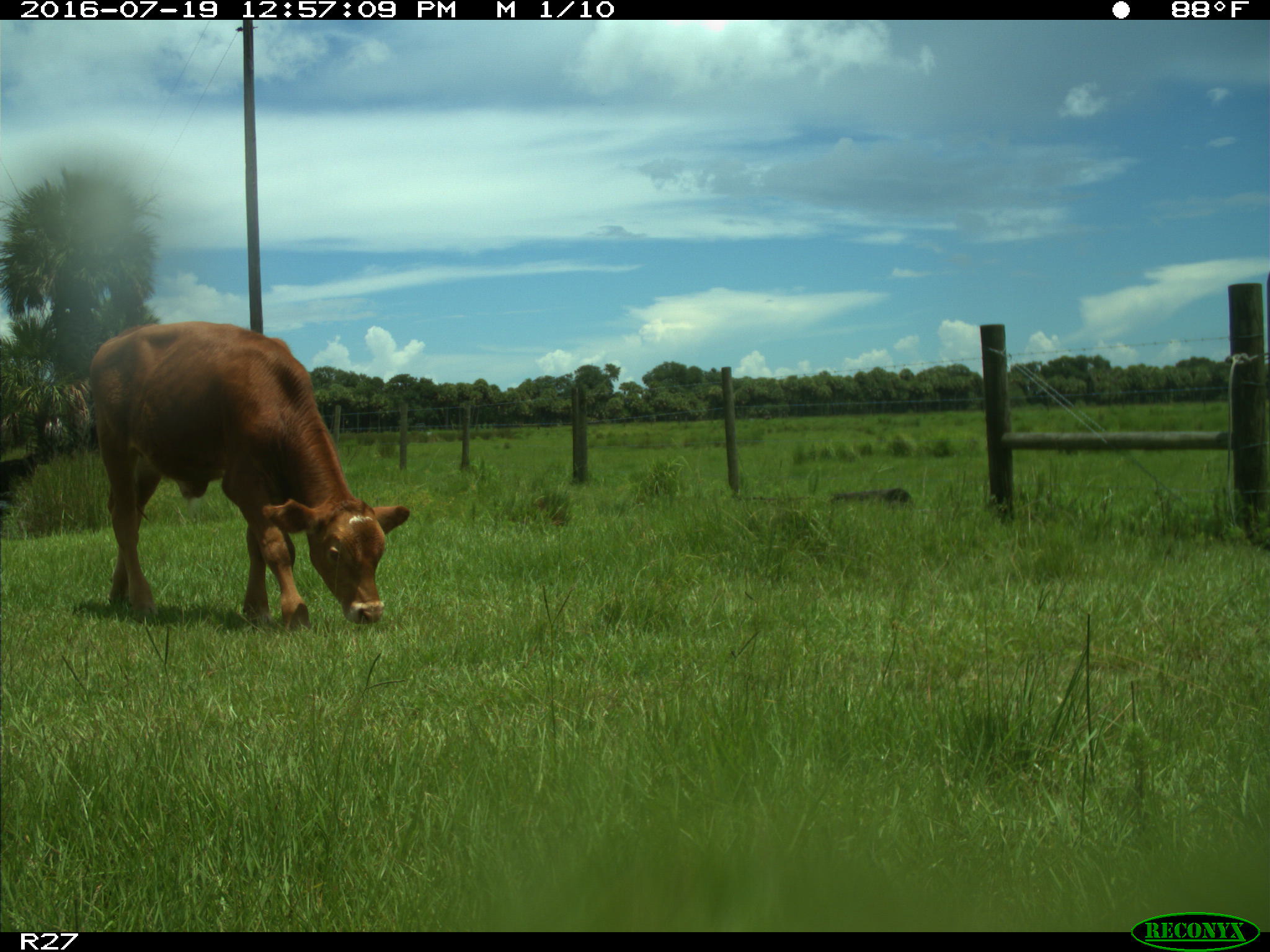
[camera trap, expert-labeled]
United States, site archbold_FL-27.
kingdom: Animalia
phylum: Chordata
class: Mammalia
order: Artiodactyla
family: Bovidae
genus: Bos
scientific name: Bos taurus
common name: domestic cow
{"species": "Bos taurus (domestic cow)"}